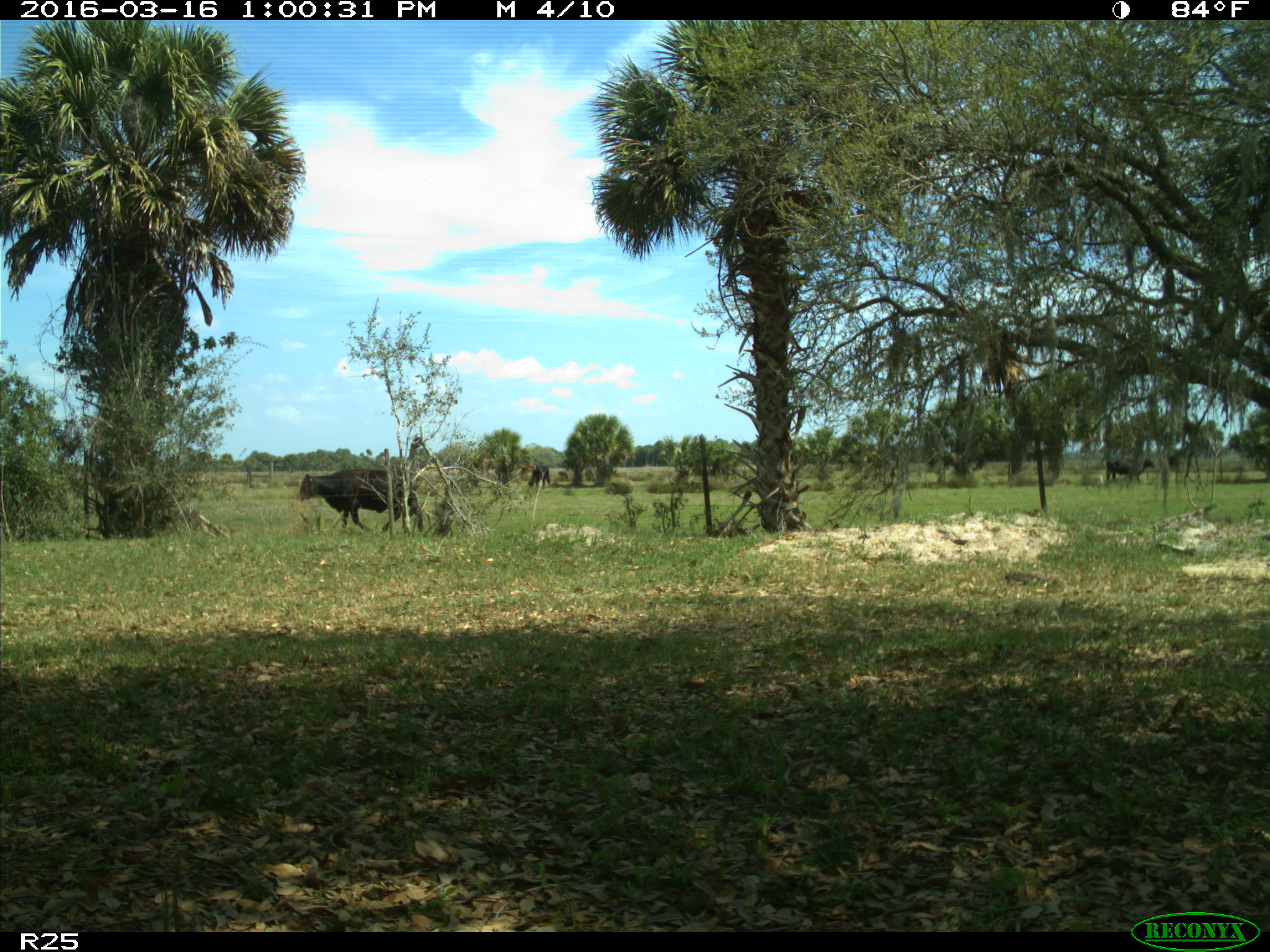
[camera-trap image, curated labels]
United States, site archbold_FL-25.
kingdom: Animalia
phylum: Chordata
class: Mammalia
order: Artiodactyla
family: Bovidae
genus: Bos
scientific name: Bos taurus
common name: domestic cow